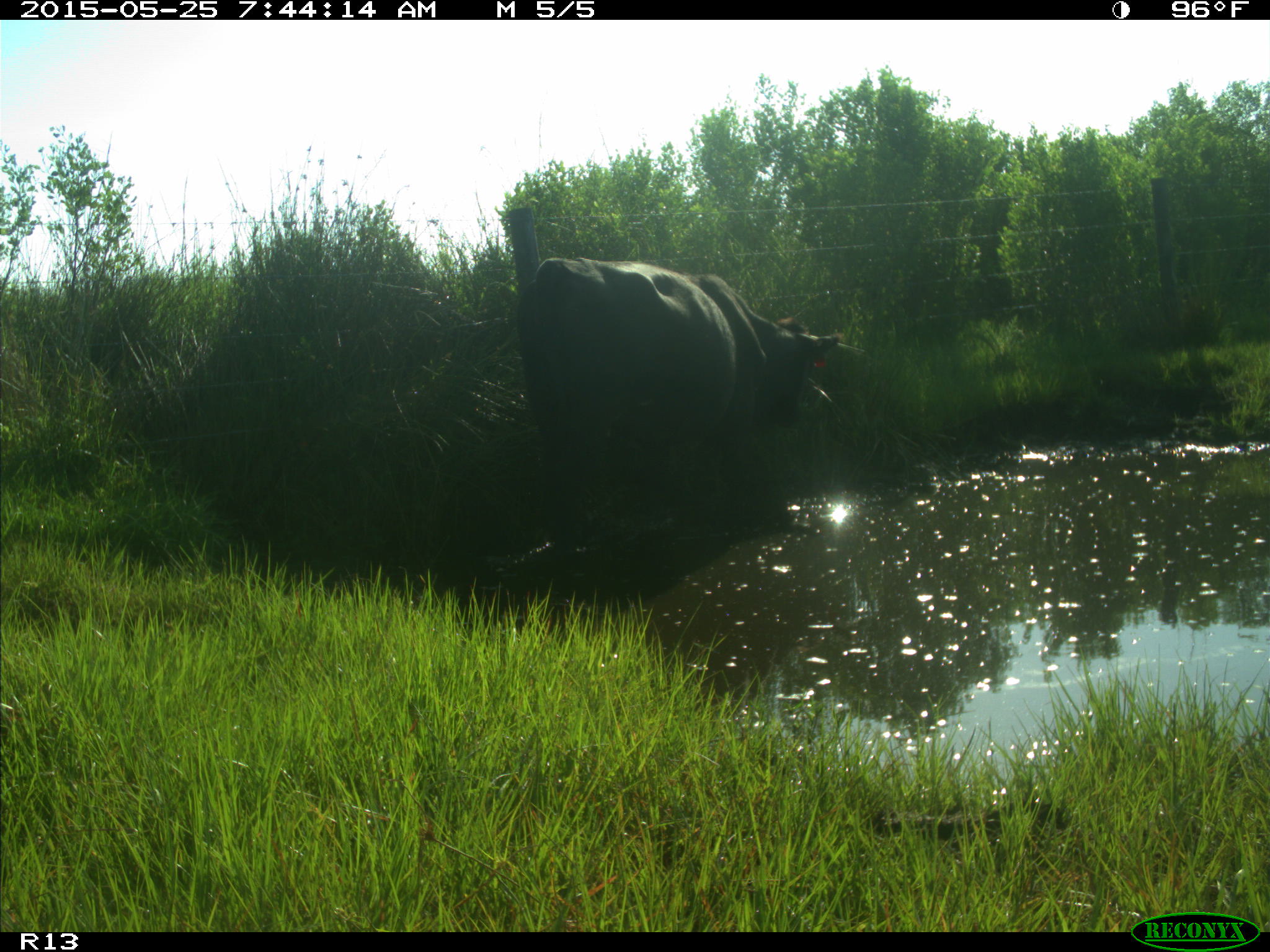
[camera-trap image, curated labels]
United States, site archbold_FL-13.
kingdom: Animalia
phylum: Chordata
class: Mammalia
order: Artiodactyla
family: Bovidae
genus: Bos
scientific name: Bos taurus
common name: domestic cow